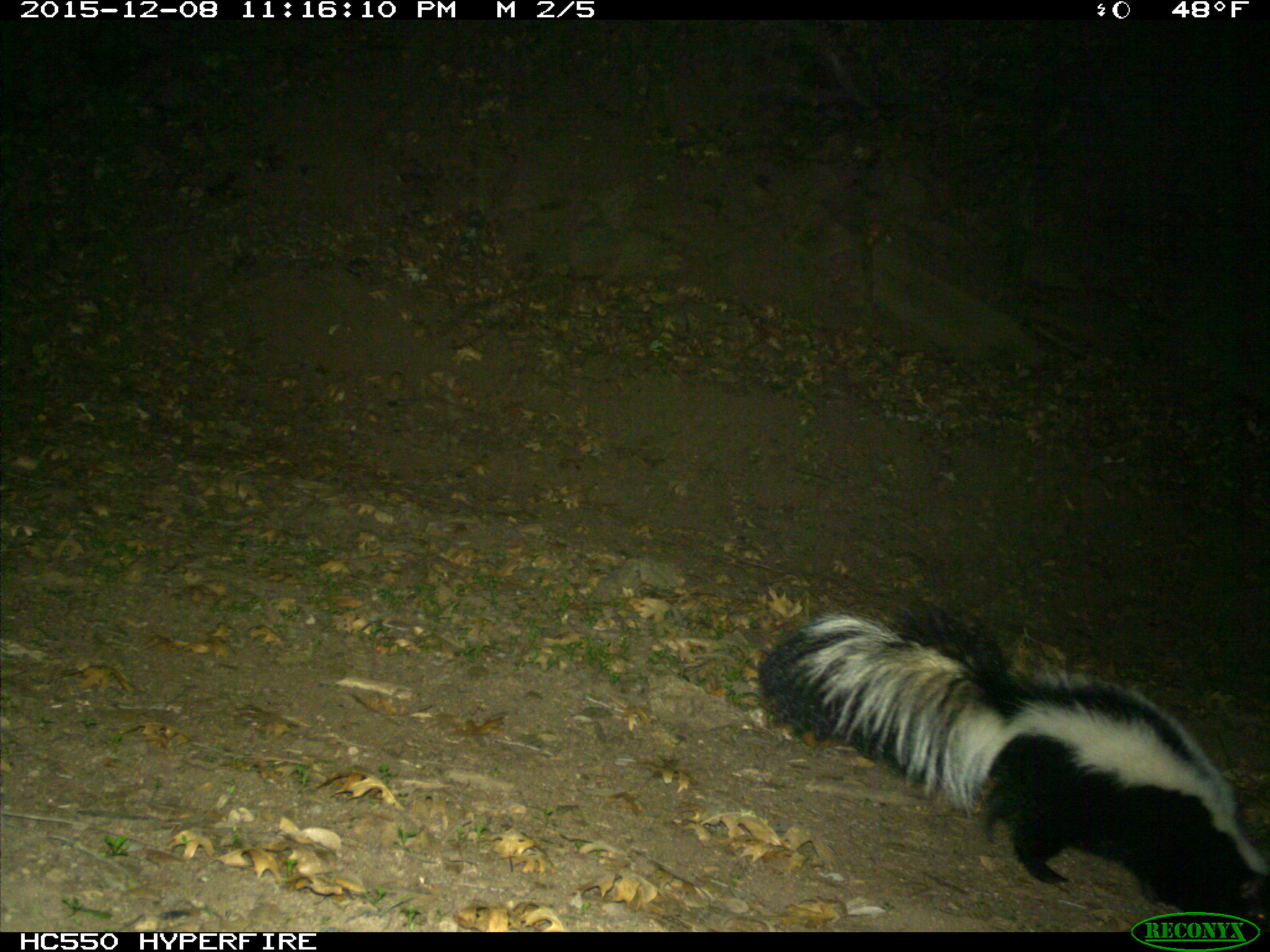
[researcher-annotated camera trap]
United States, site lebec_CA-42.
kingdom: Animalia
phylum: Chordata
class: Mammalia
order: Carnivora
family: Mephitidae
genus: Mephitis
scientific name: Mephitis mephitis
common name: striped skunk